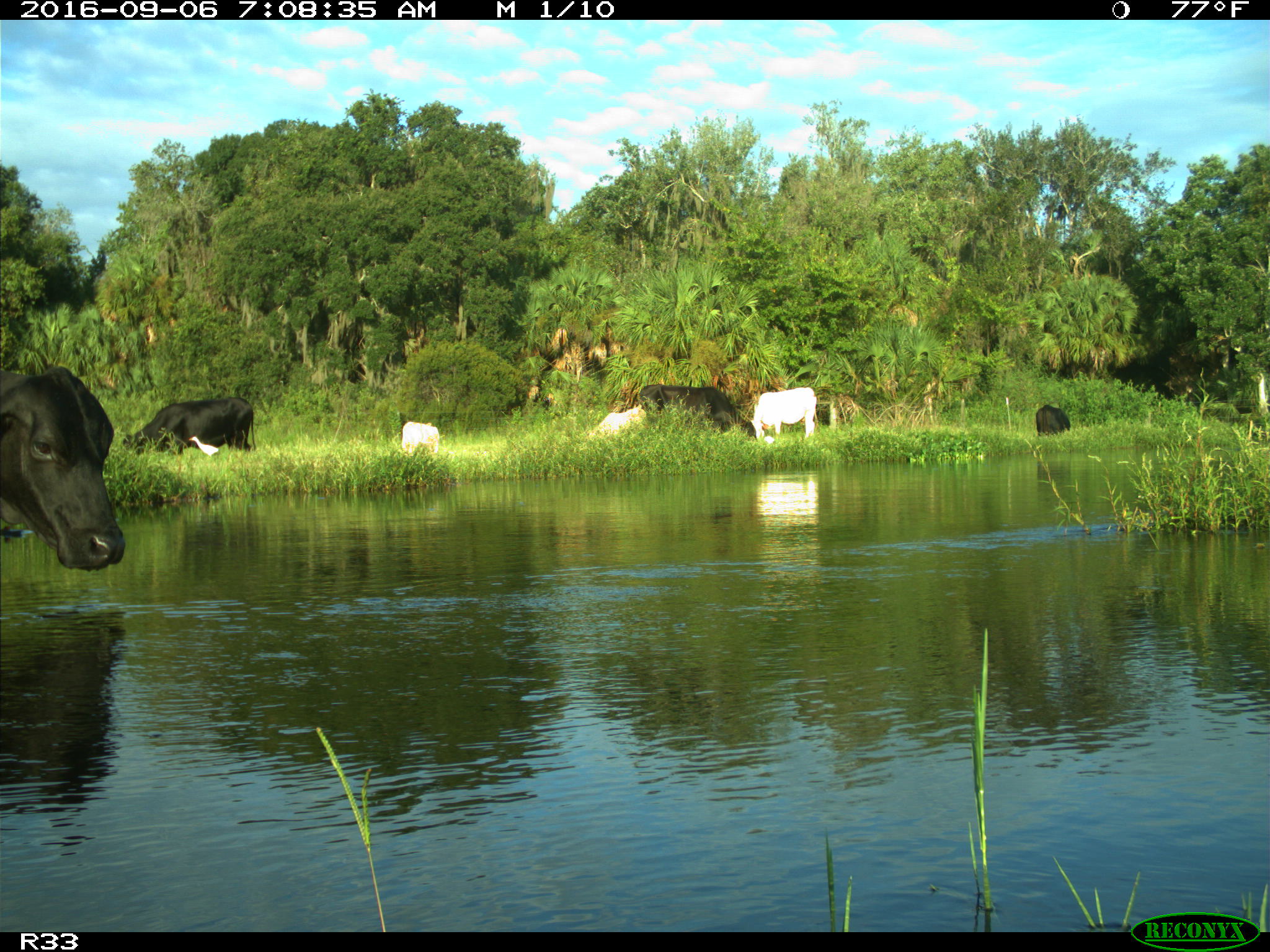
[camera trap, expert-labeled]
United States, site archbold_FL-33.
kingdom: Animalia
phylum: Chordata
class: Mammalia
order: Artiodactyla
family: Bovidae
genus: Bos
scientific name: Bos taurus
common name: domestic cow